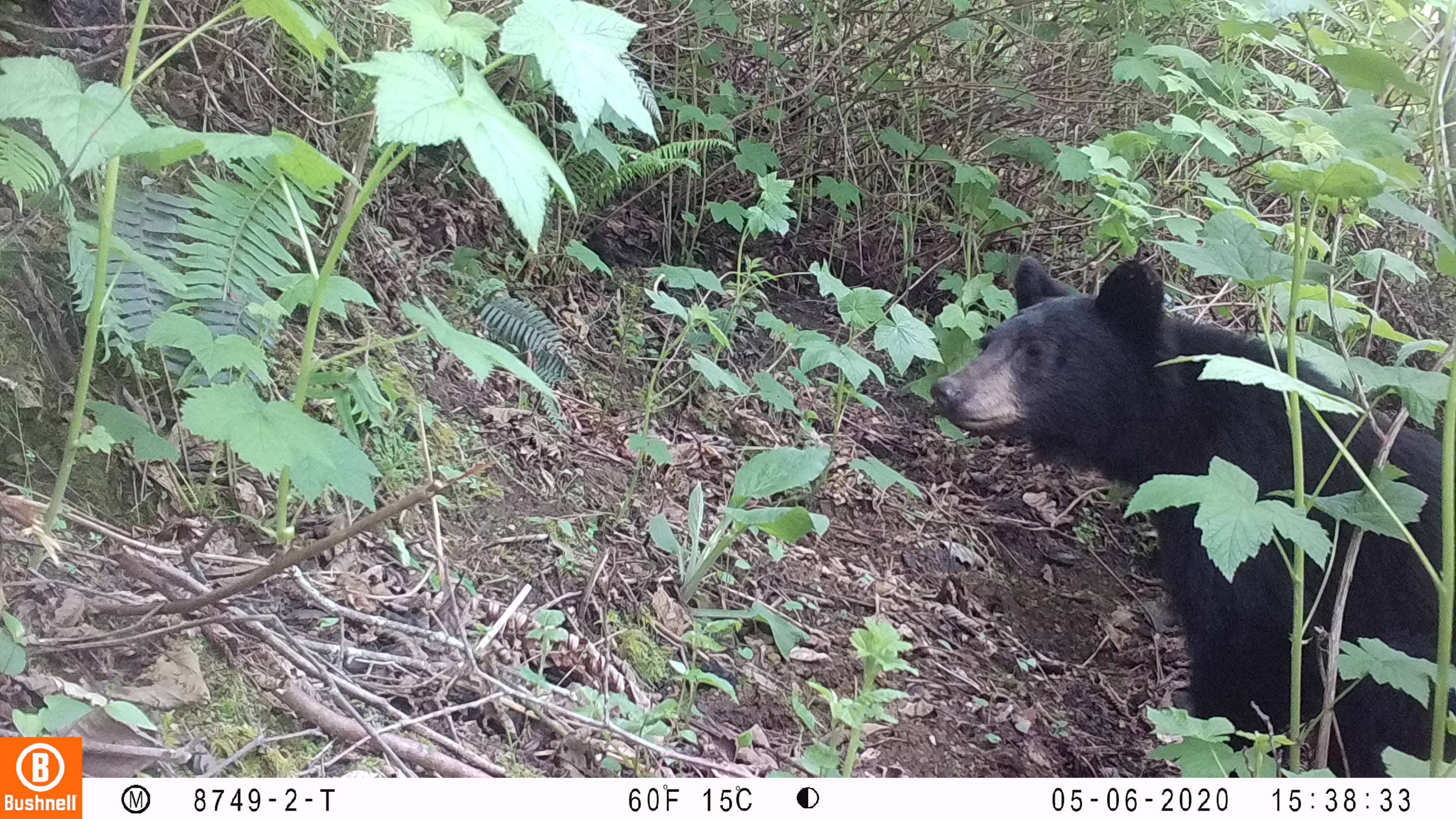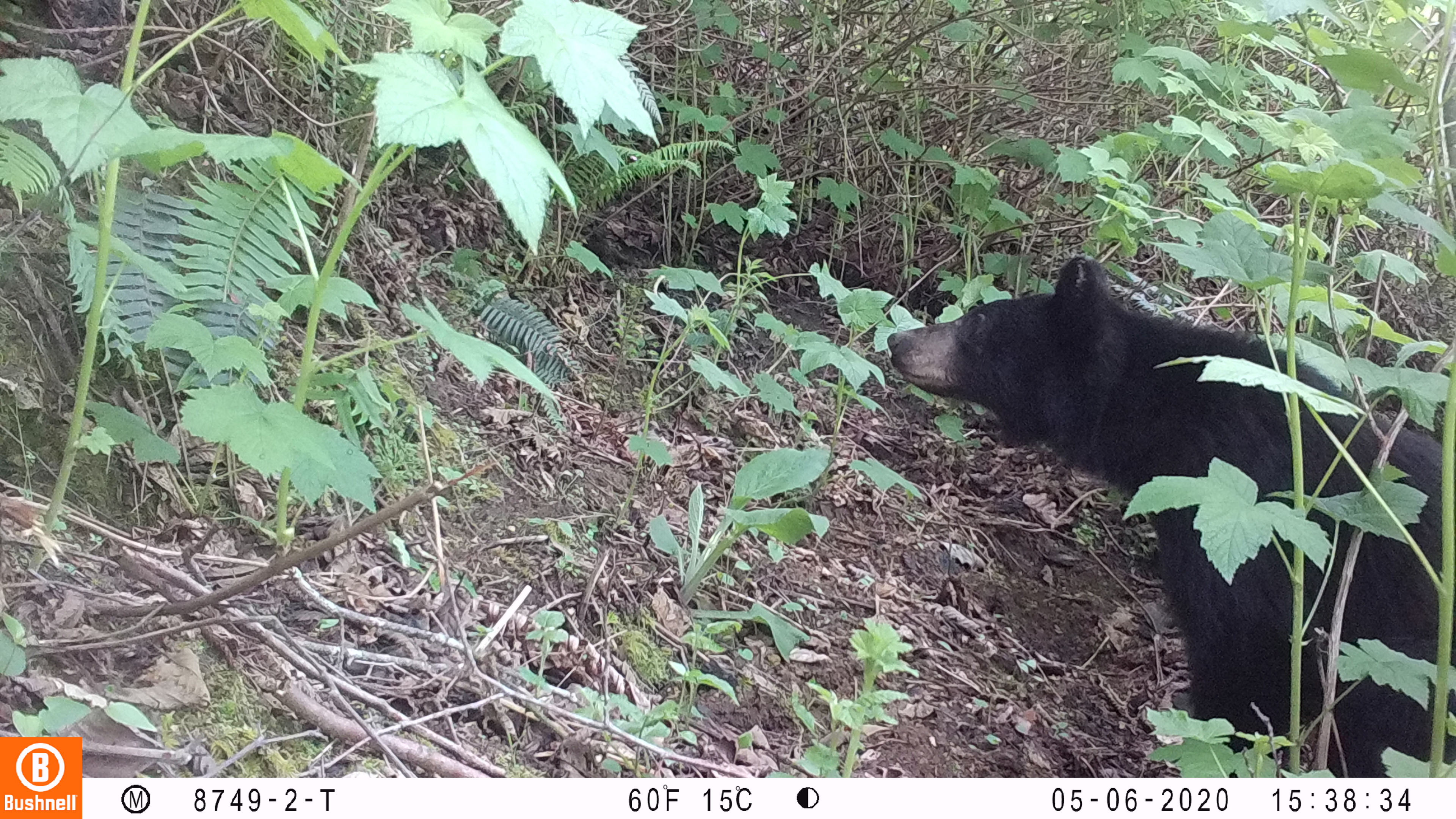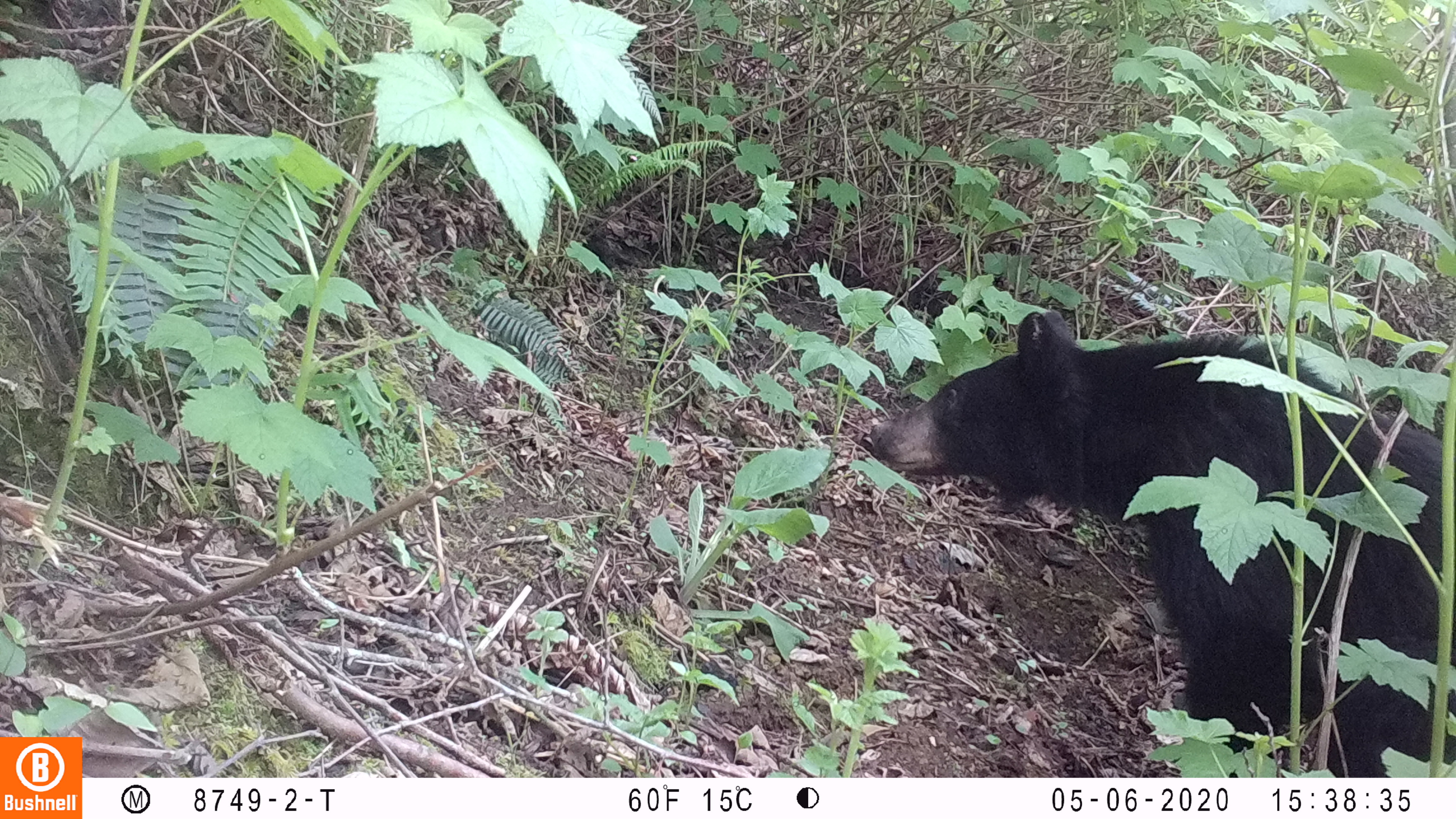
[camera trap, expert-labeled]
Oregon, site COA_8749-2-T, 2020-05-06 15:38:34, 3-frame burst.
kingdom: Animalia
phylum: Chordata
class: Mammalia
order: Carnivora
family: Ursidae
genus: Ursus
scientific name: Ursus americanus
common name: american black bear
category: black bear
Black bear (american black bear) (Ursus americanus).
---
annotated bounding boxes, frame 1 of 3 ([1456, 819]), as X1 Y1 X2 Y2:
black bear: 924 247 1448 770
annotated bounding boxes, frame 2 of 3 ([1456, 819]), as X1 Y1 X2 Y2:
black bear: 879 245 1448 770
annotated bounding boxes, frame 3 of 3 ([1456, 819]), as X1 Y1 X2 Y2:
black bear: 846 315 1448 770